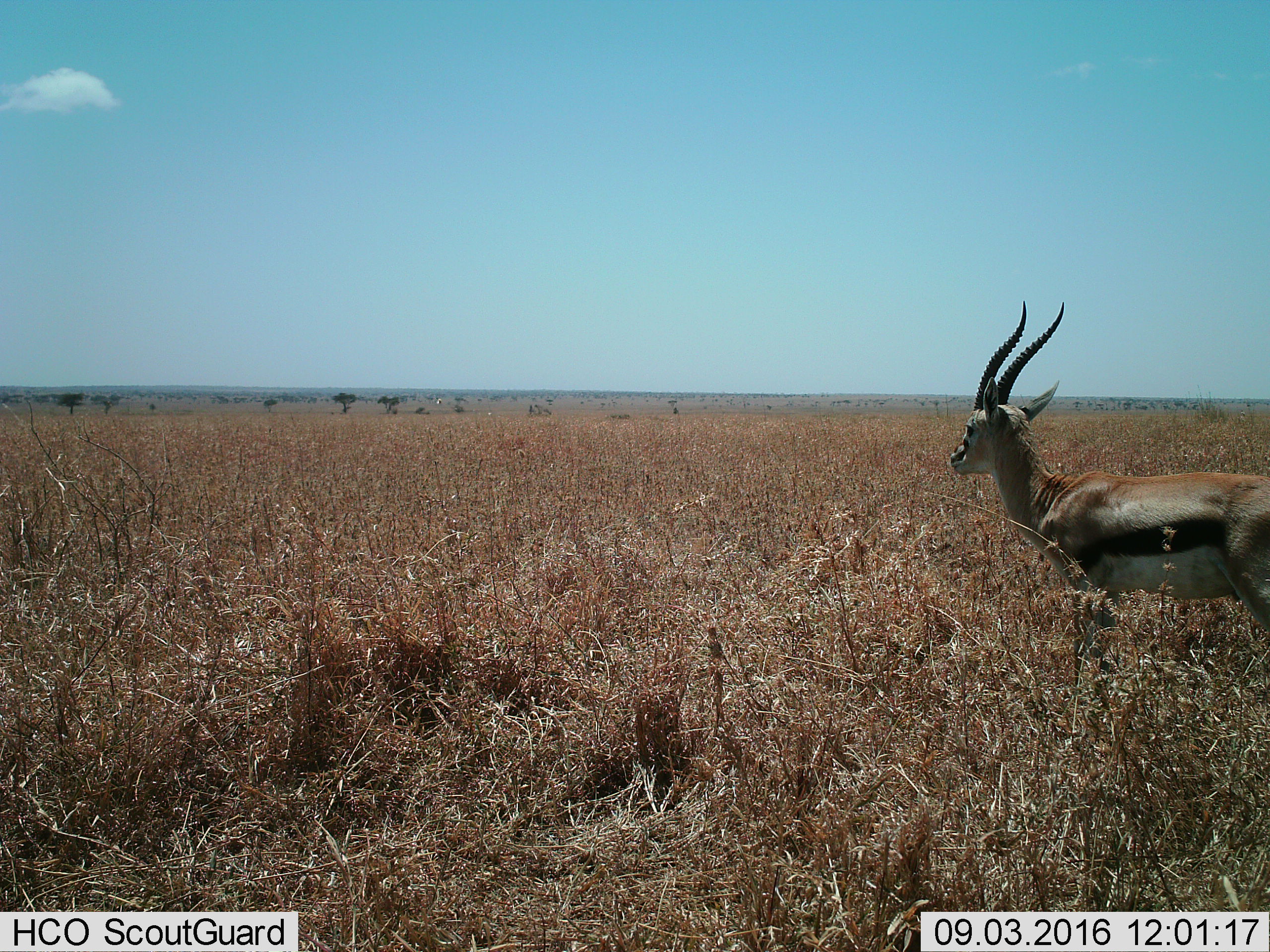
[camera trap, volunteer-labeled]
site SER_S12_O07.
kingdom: Animalia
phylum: Chordata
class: Mammalia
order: Artiodactyla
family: Bovidae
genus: Eudorcas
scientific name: Eudorcas thomsonii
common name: thomson's gazelle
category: gazellethomsons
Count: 1.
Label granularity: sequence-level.